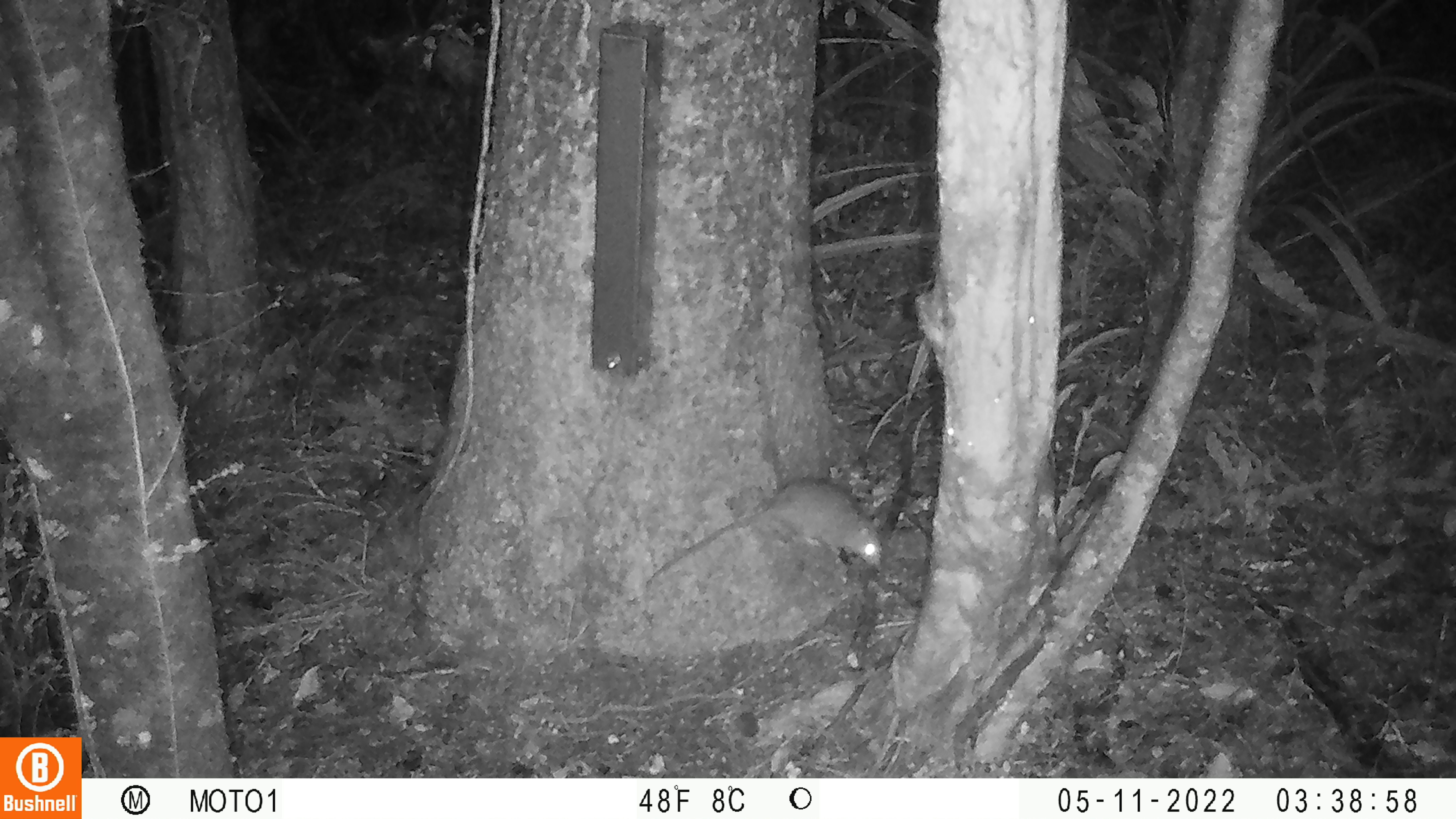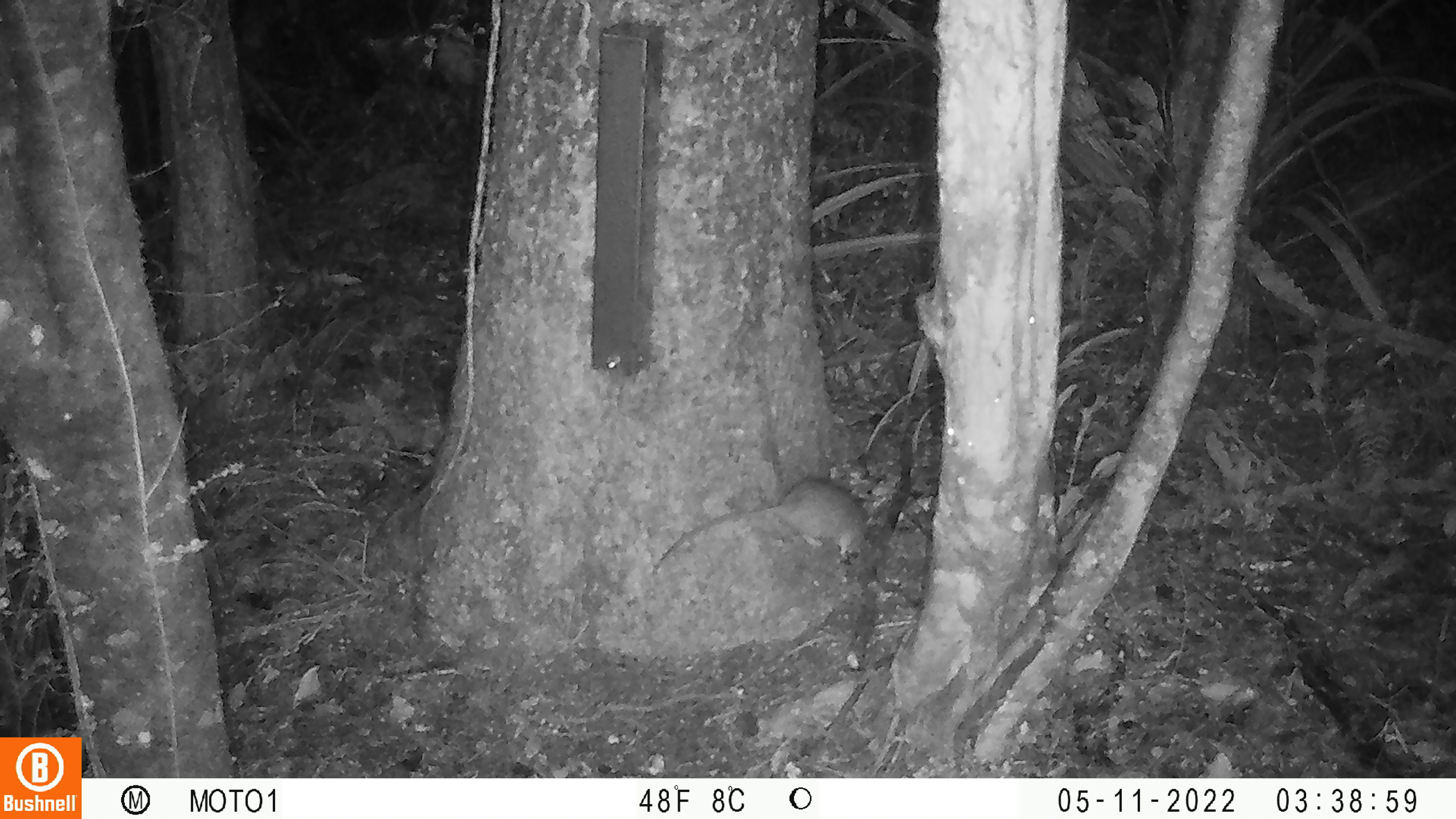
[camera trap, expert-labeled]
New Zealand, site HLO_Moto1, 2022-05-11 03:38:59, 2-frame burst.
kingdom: Animalia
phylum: Chordata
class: Mammalia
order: Rodentia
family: Muridae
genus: Rattus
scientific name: Rattus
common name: rat